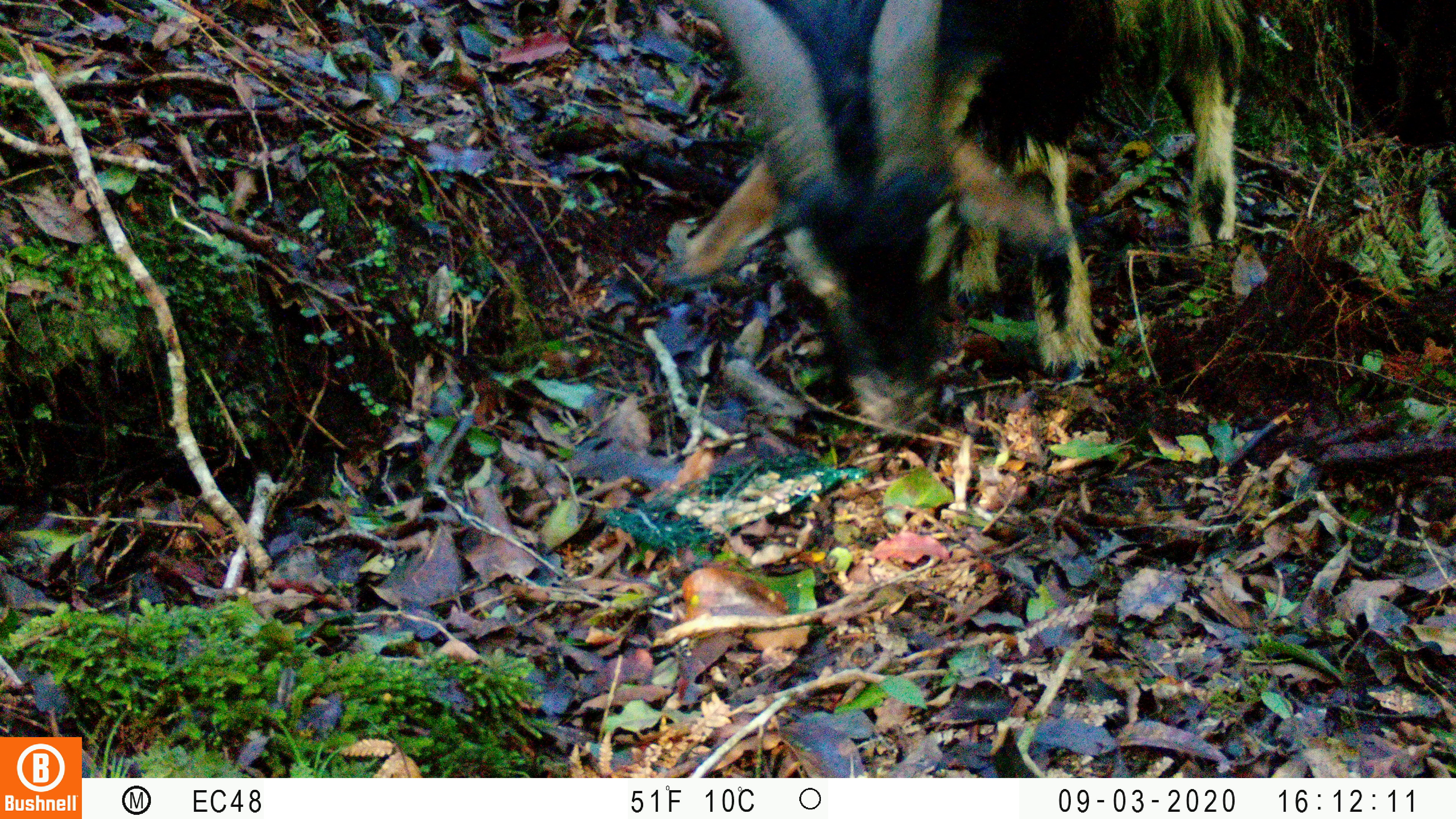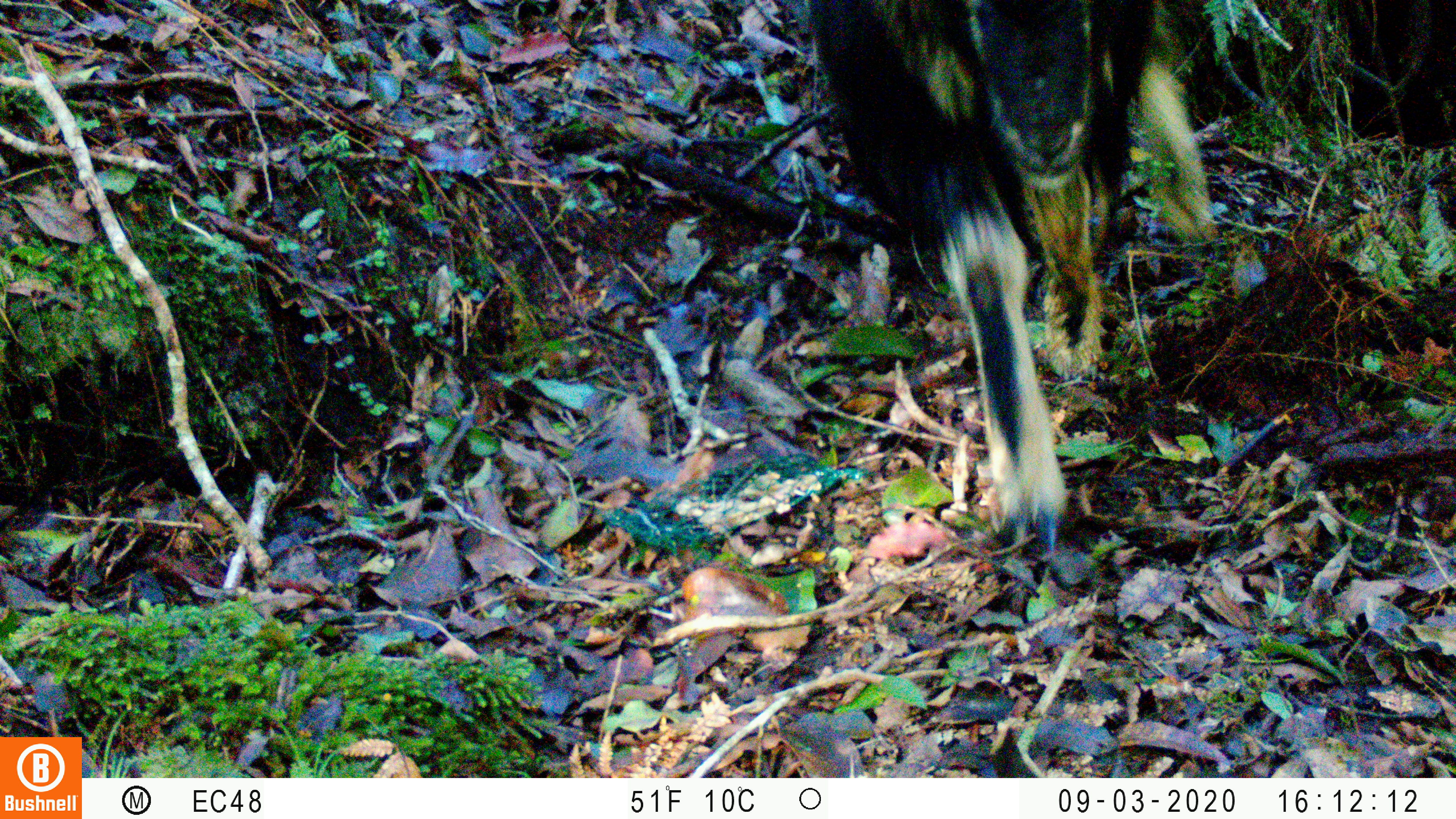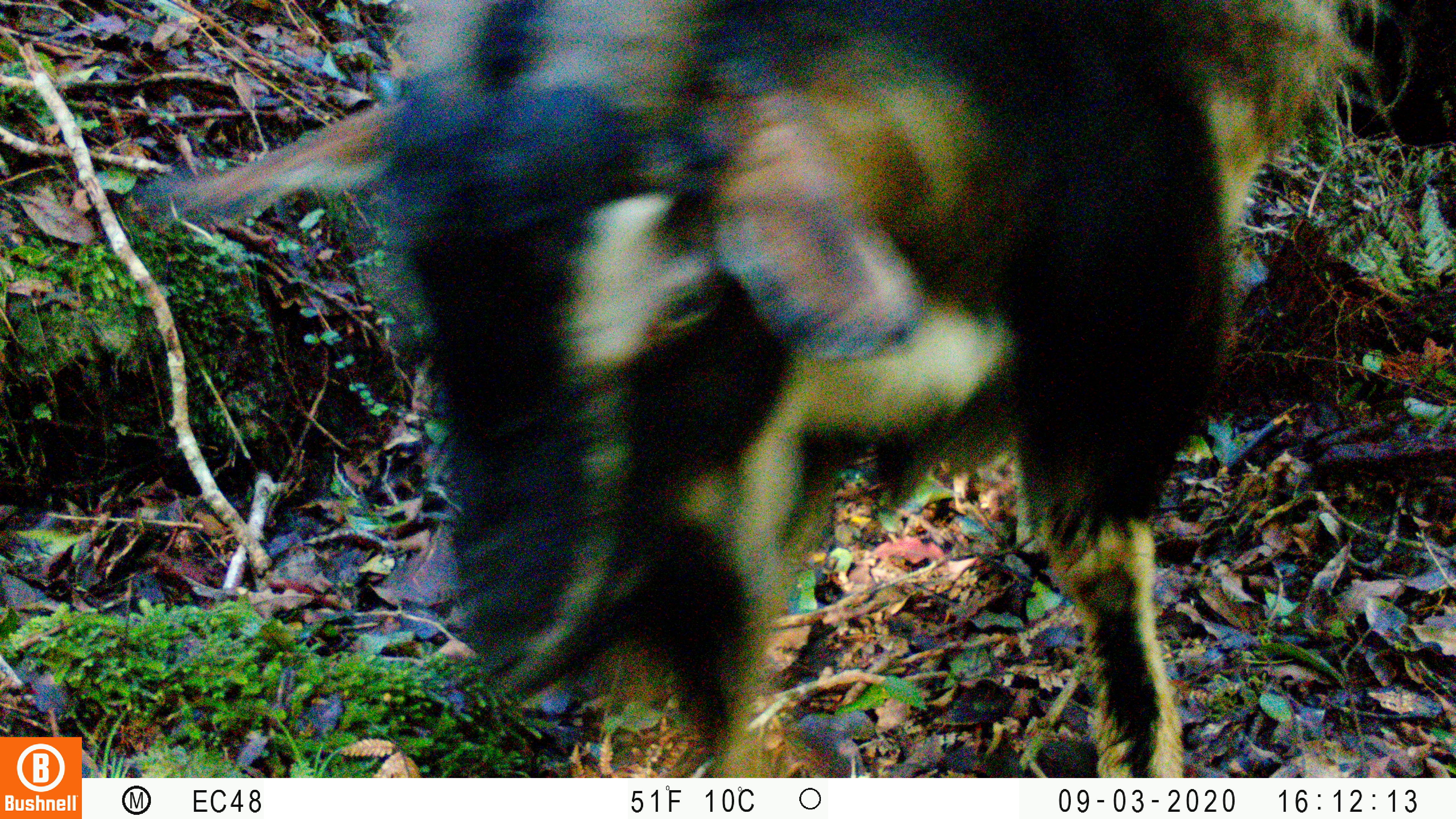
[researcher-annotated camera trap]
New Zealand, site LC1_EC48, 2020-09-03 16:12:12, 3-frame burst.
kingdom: Animalia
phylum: Chordata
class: Mammalia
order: Artiodactyla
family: Bovidae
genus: Capra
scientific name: Capra hircus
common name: goat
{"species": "goat (Capra hircus)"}